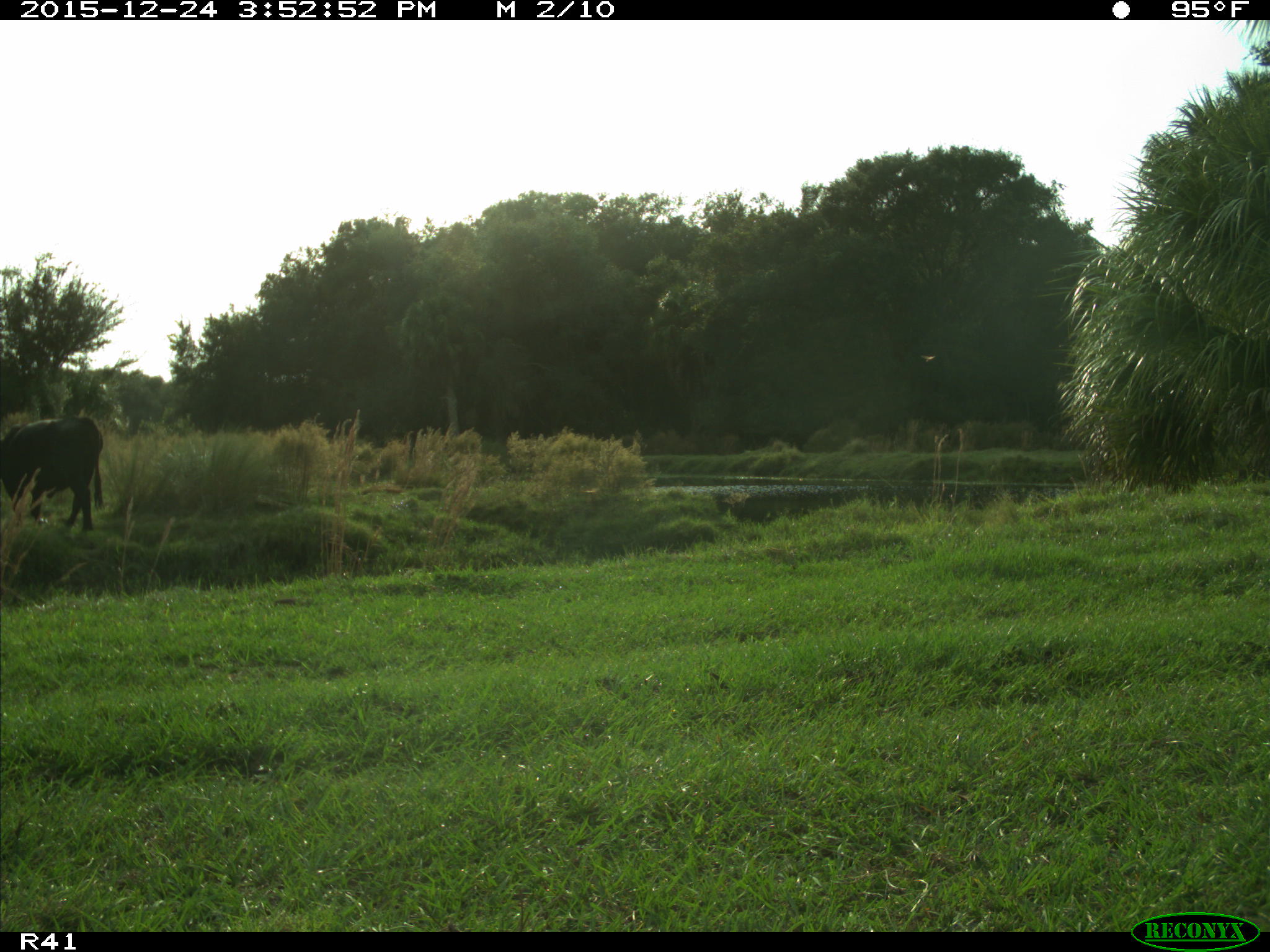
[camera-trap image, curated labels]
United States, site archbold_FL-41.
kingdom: Animalia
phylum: Chordata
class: Mammalia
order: Artiodactyla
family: Bovidae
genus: Bos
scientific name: Bos taurus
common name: domestic cow